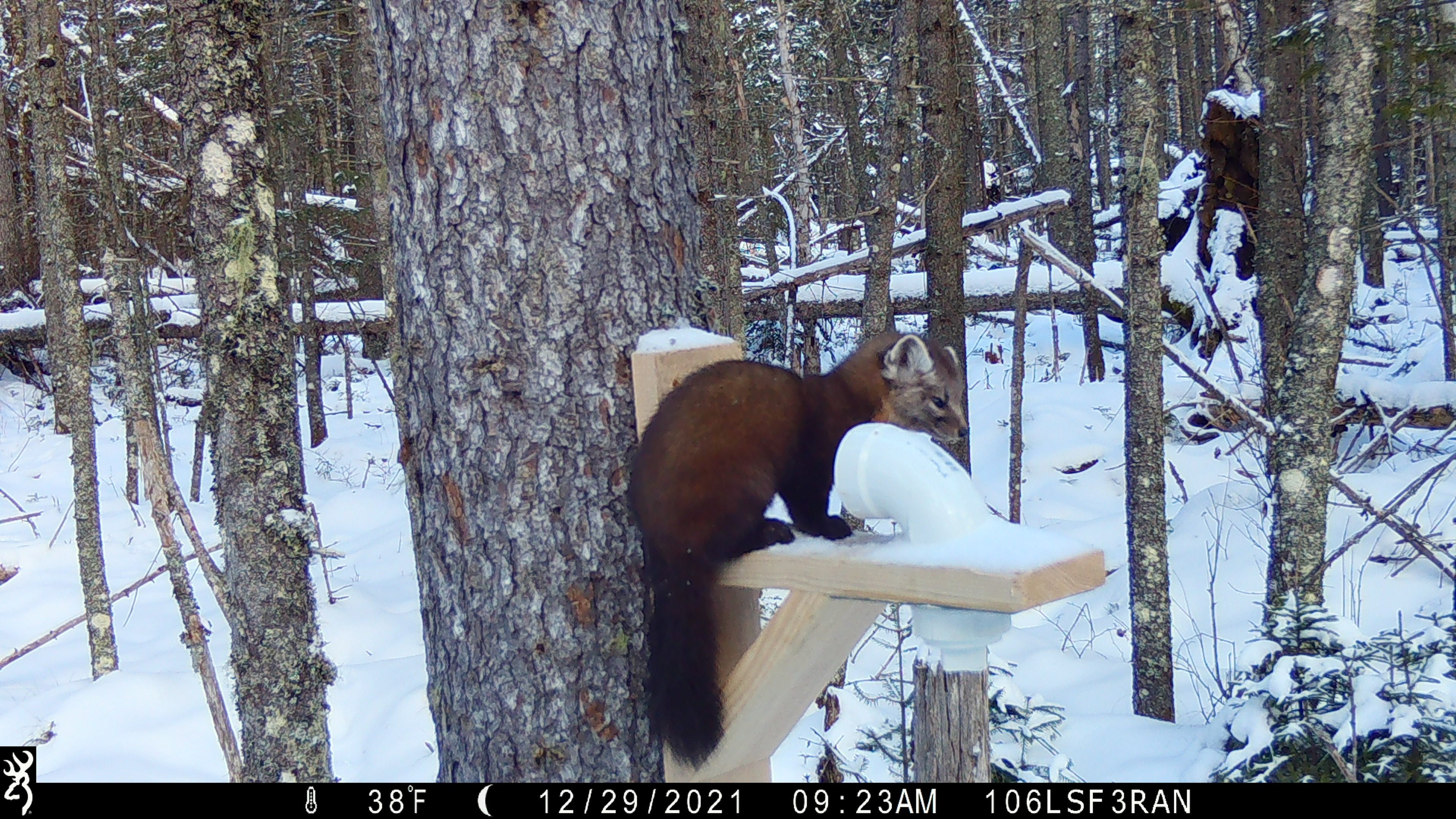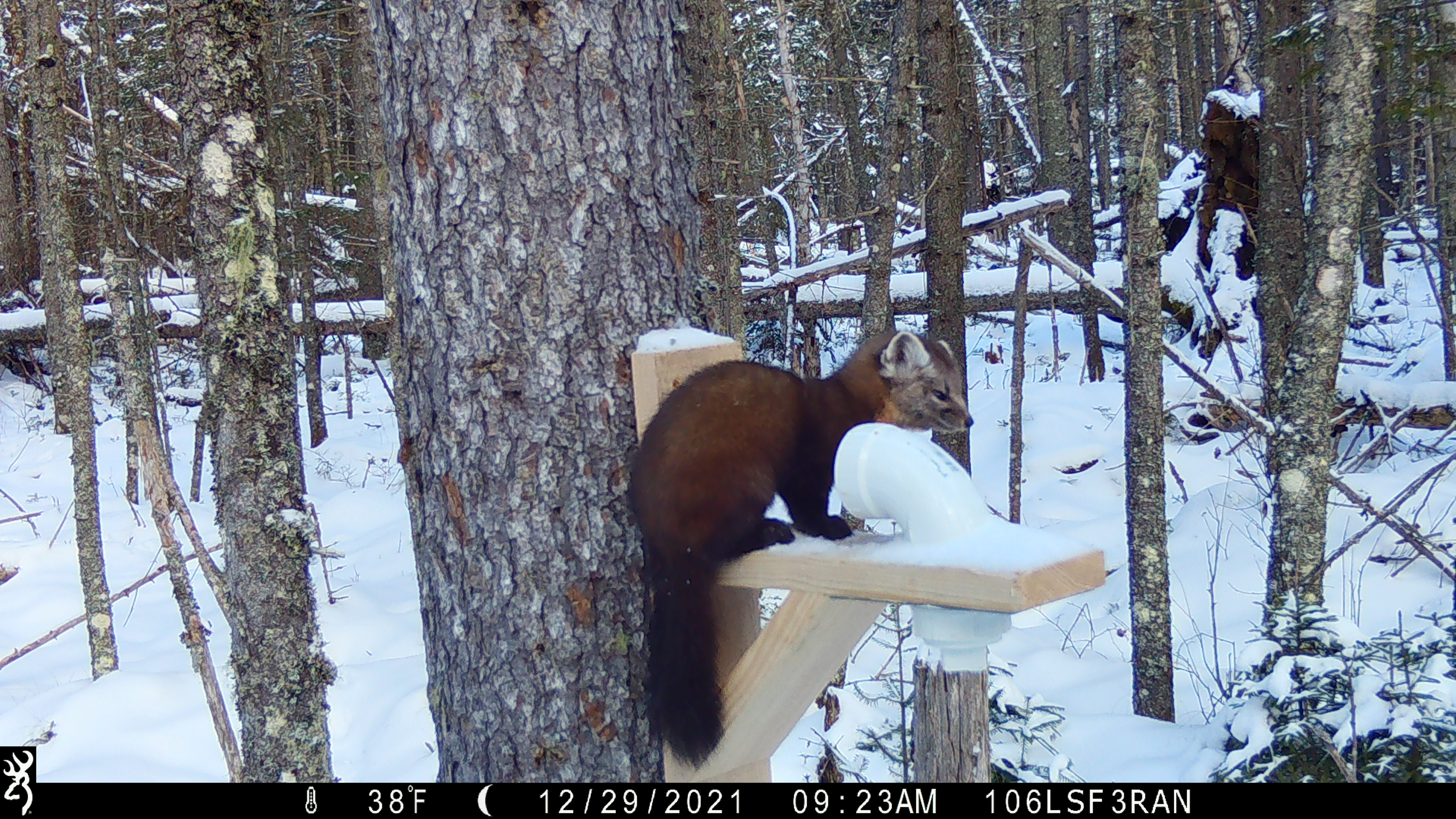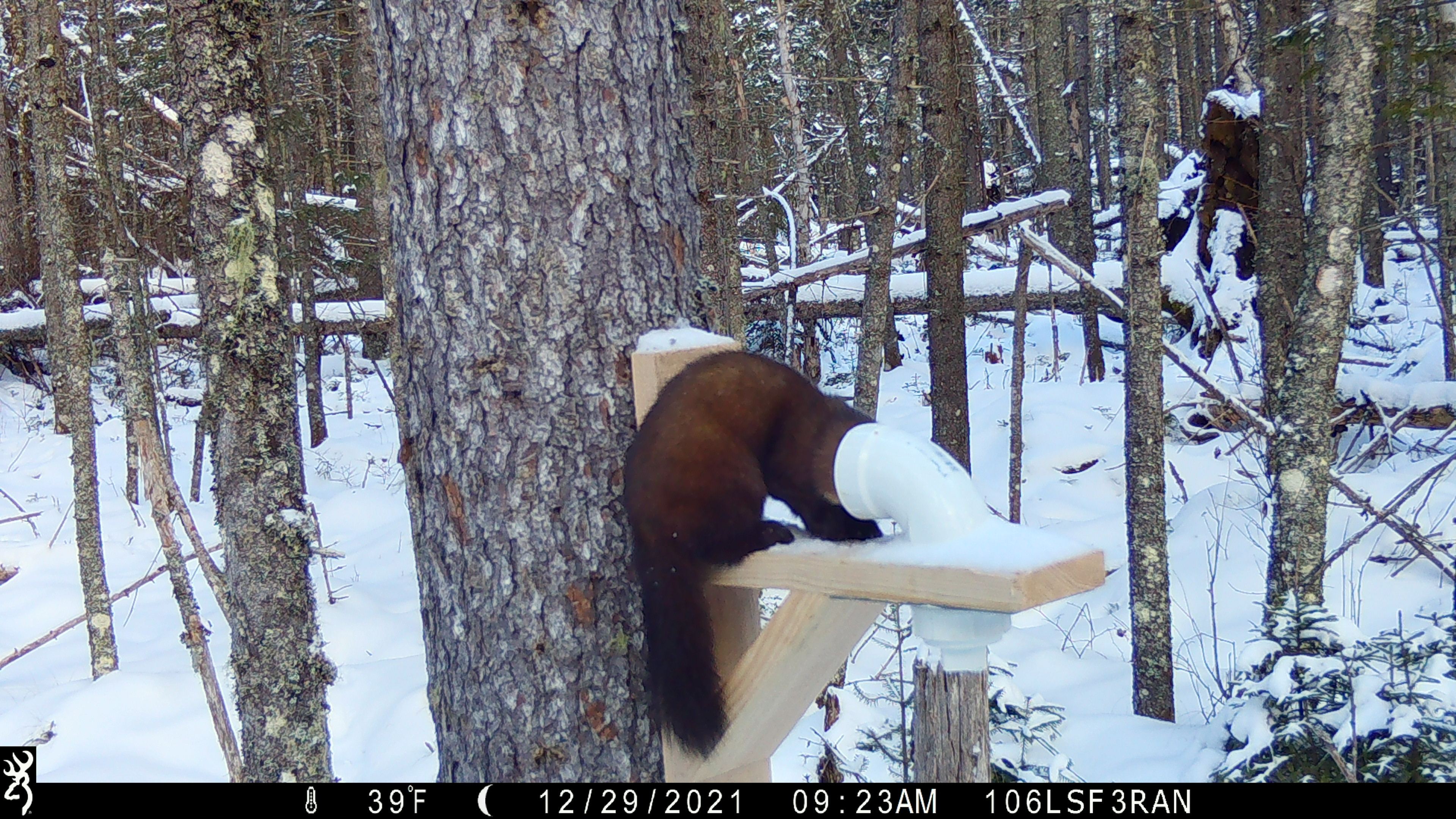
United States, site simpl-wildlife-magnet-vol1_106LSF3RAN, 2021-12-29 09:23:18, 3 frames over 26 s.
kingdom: Animalia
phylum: Chordata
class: Mammalia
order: Carnivora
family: Mustelidae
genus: Martes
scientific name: Martes americana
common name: american marten